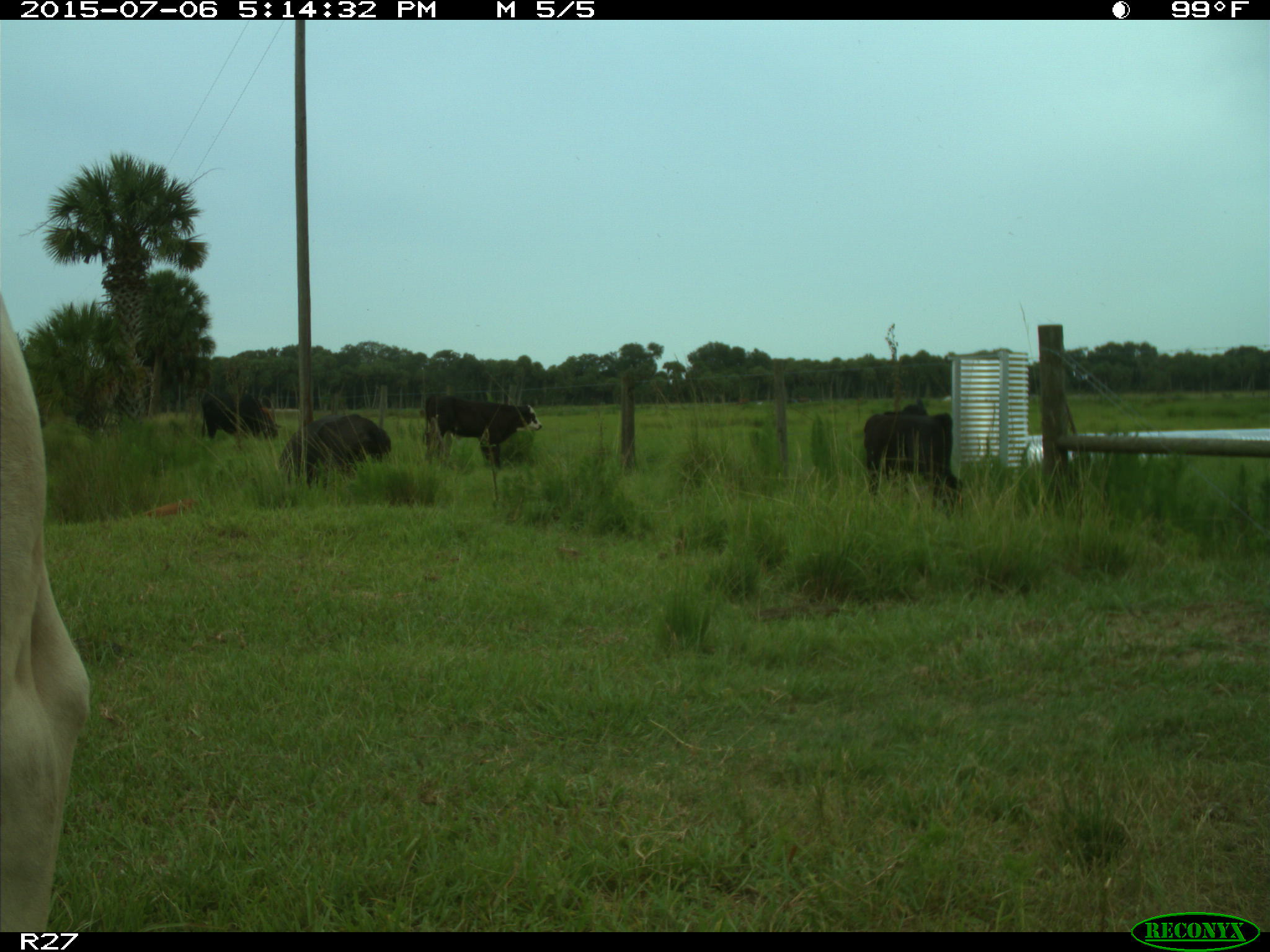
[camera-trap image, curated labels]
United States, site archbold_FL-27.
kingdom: Animalia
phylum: Chordata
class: Mammalia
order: Artiodactyla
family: Bovidae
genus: Bos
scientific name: Bos taurus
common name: domestic cow